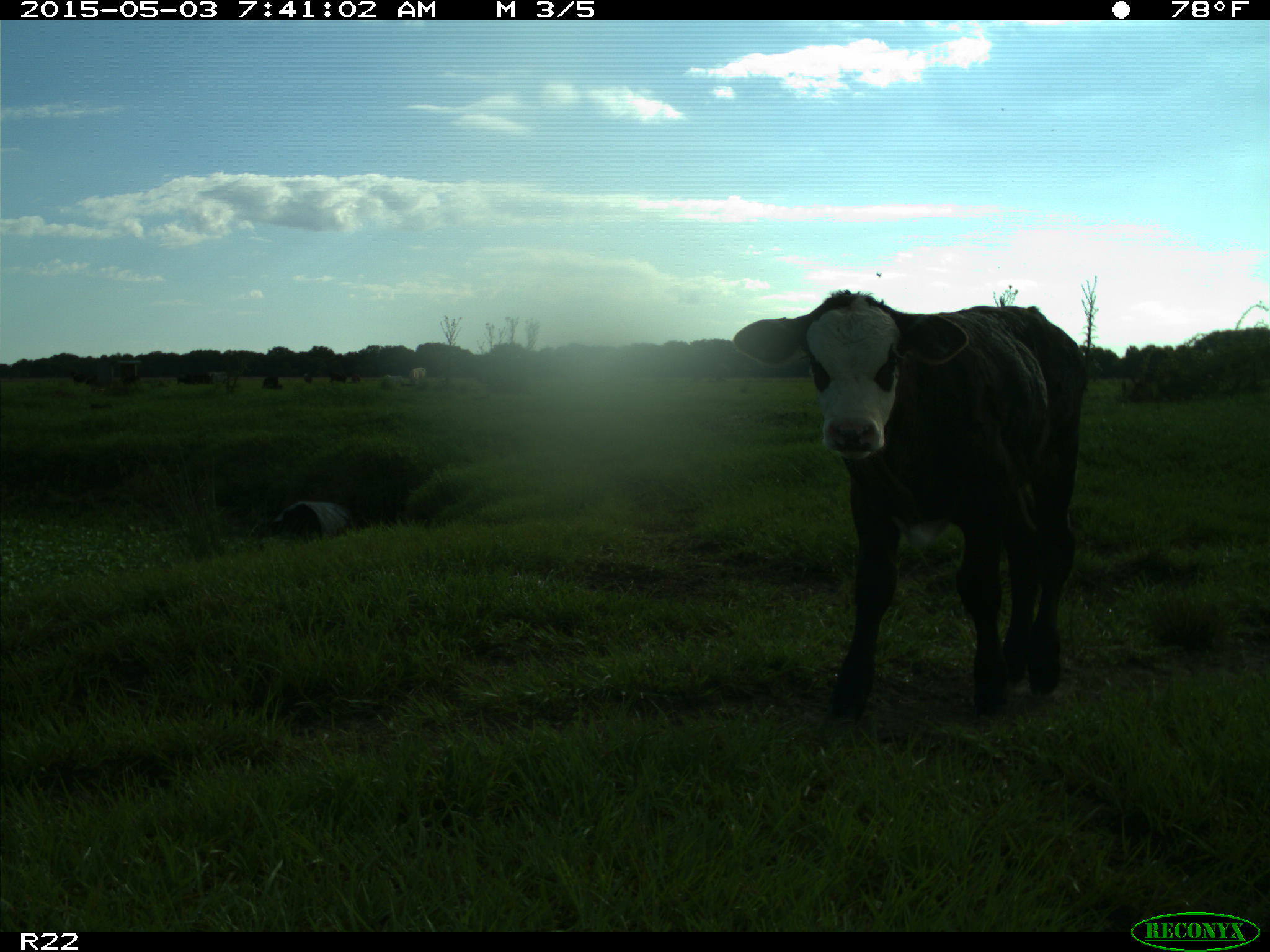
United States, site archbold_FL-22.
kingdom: Animalia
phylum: Chordata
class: Mammalia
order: Artiodactyla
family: Bovidae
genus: Bos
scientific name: Bos taurus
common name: domestic cow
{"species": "Bos taurus (domestic cow)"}